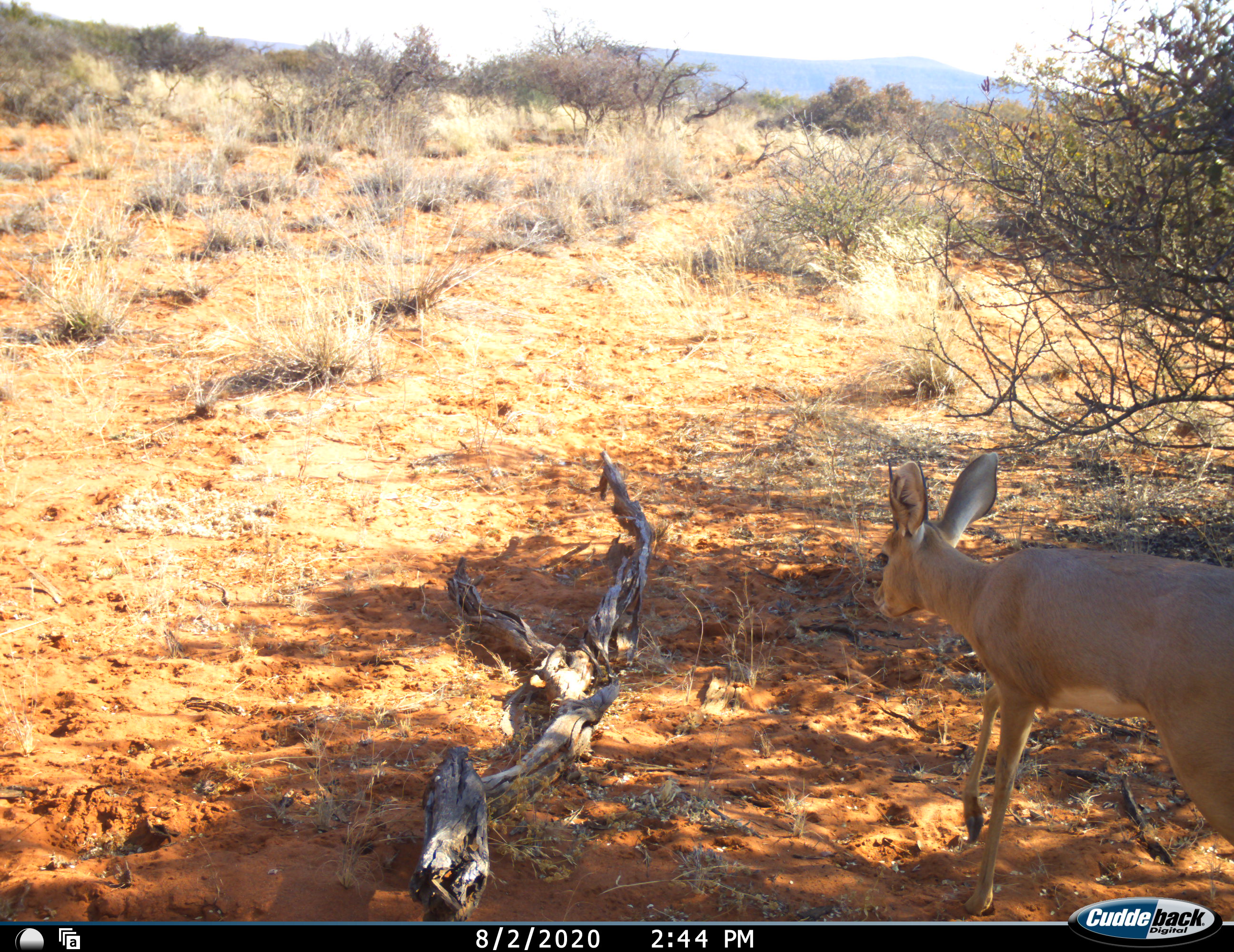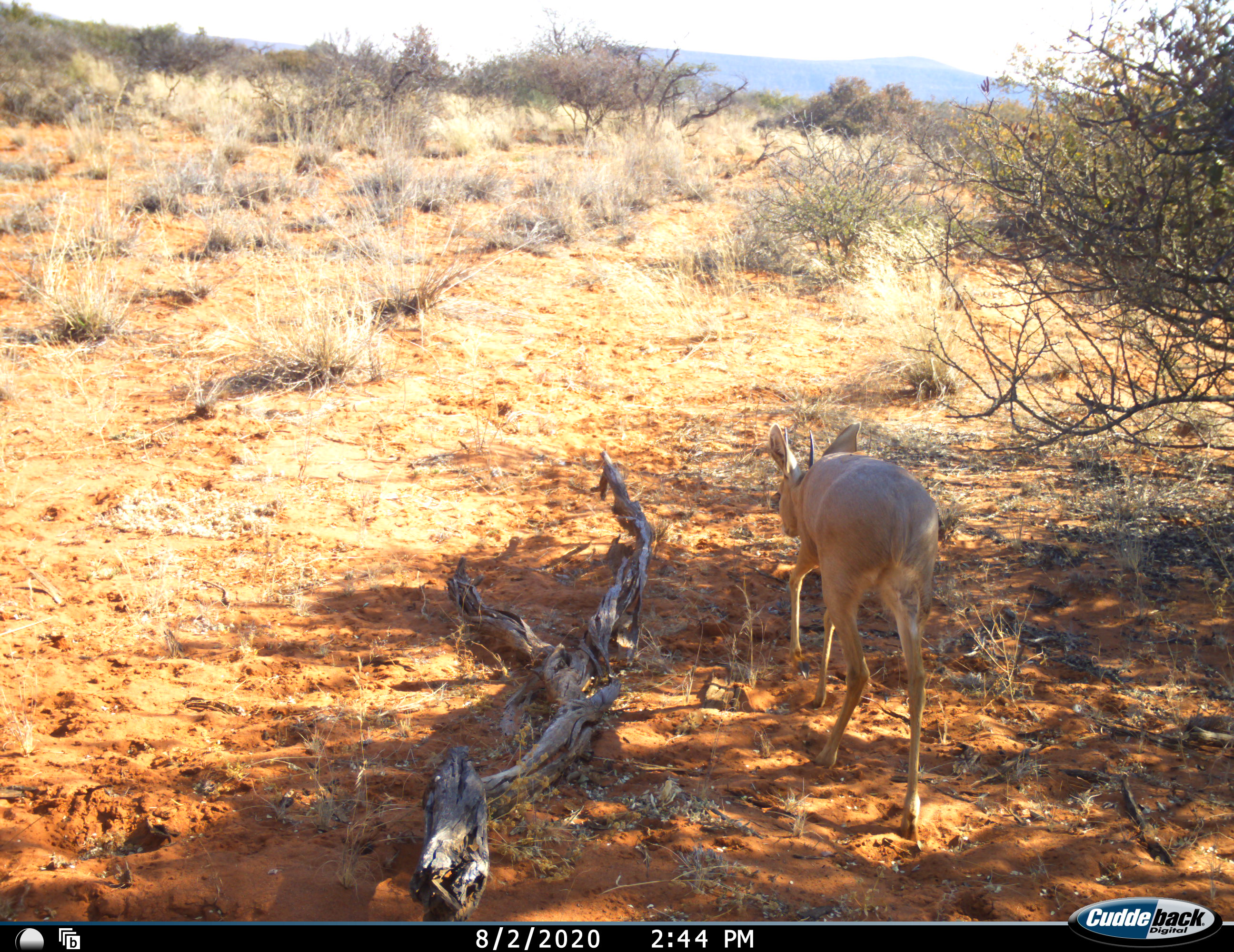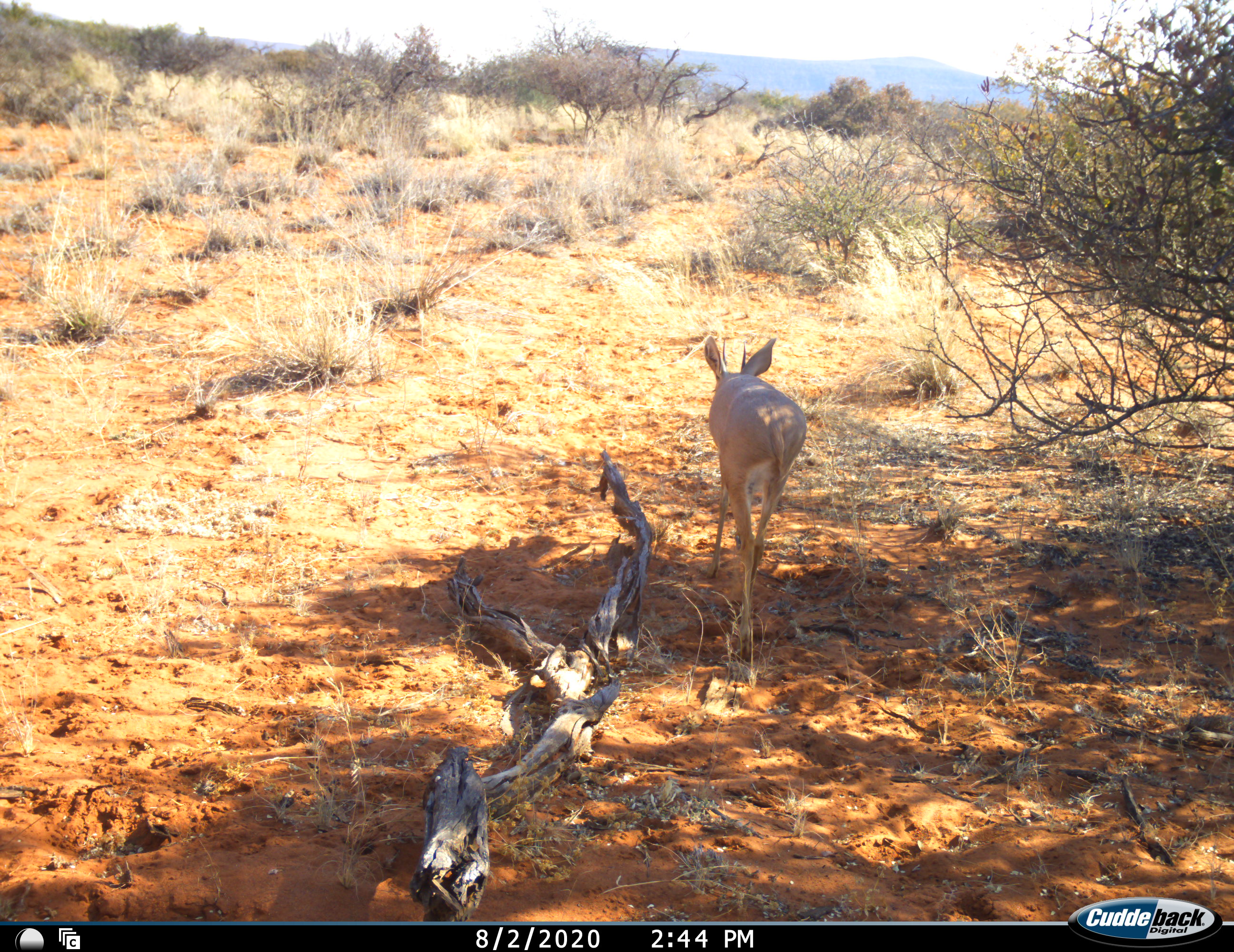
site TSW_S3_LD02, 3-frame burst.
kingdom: Animalia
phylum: Chordata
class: Mammalia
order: Artiodactyla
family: Bovidae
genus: Raphicerus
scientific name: Raphicerus campestris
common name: steenbok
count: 1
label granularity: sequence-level